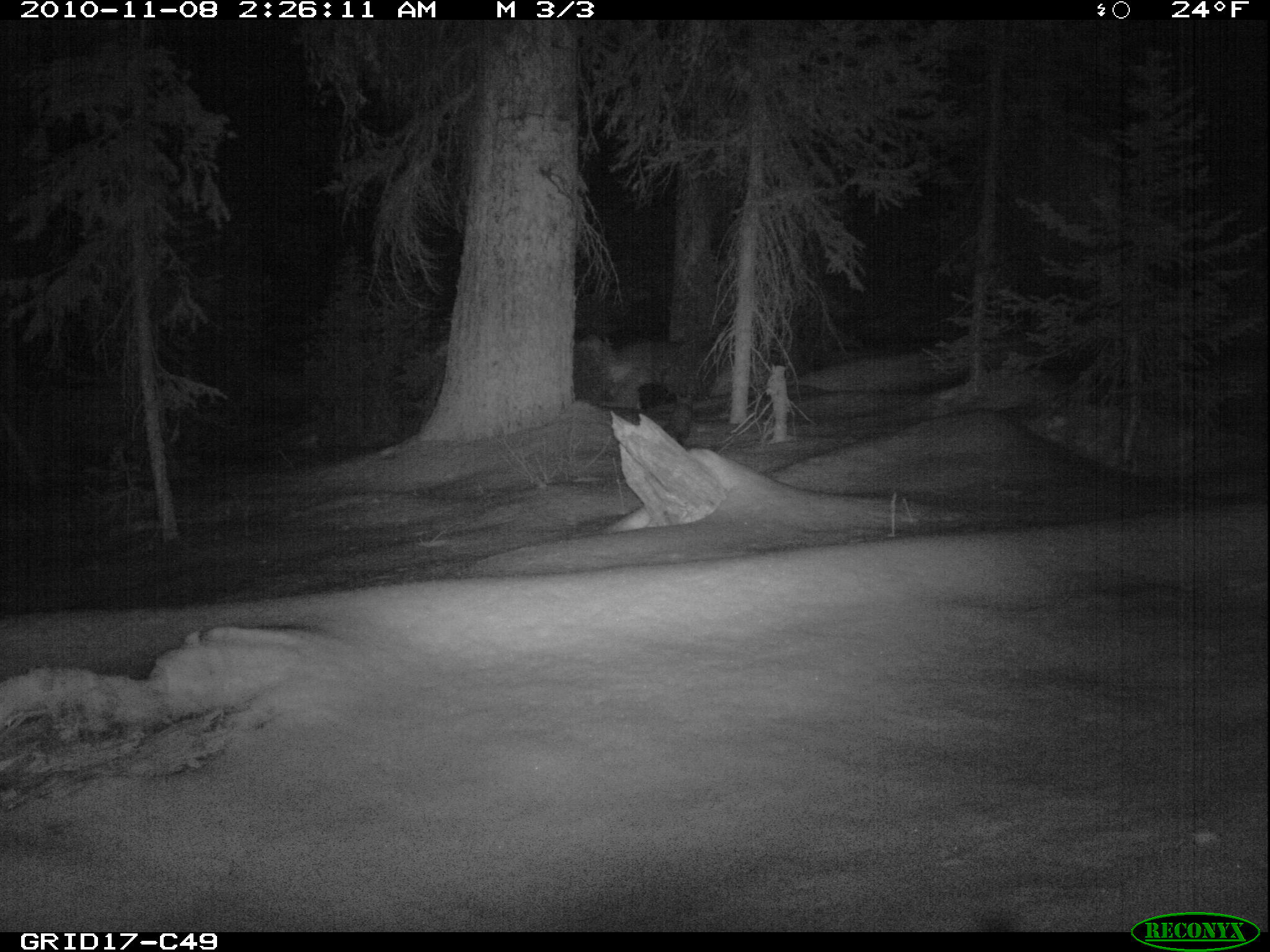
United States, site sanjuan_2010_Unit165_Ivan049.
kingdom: Animalia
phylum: Chordata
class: Mammalia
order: Carnivora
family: Mustelidae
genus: Martes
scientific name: Martes americana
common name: american marten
Martes americana (american marten).